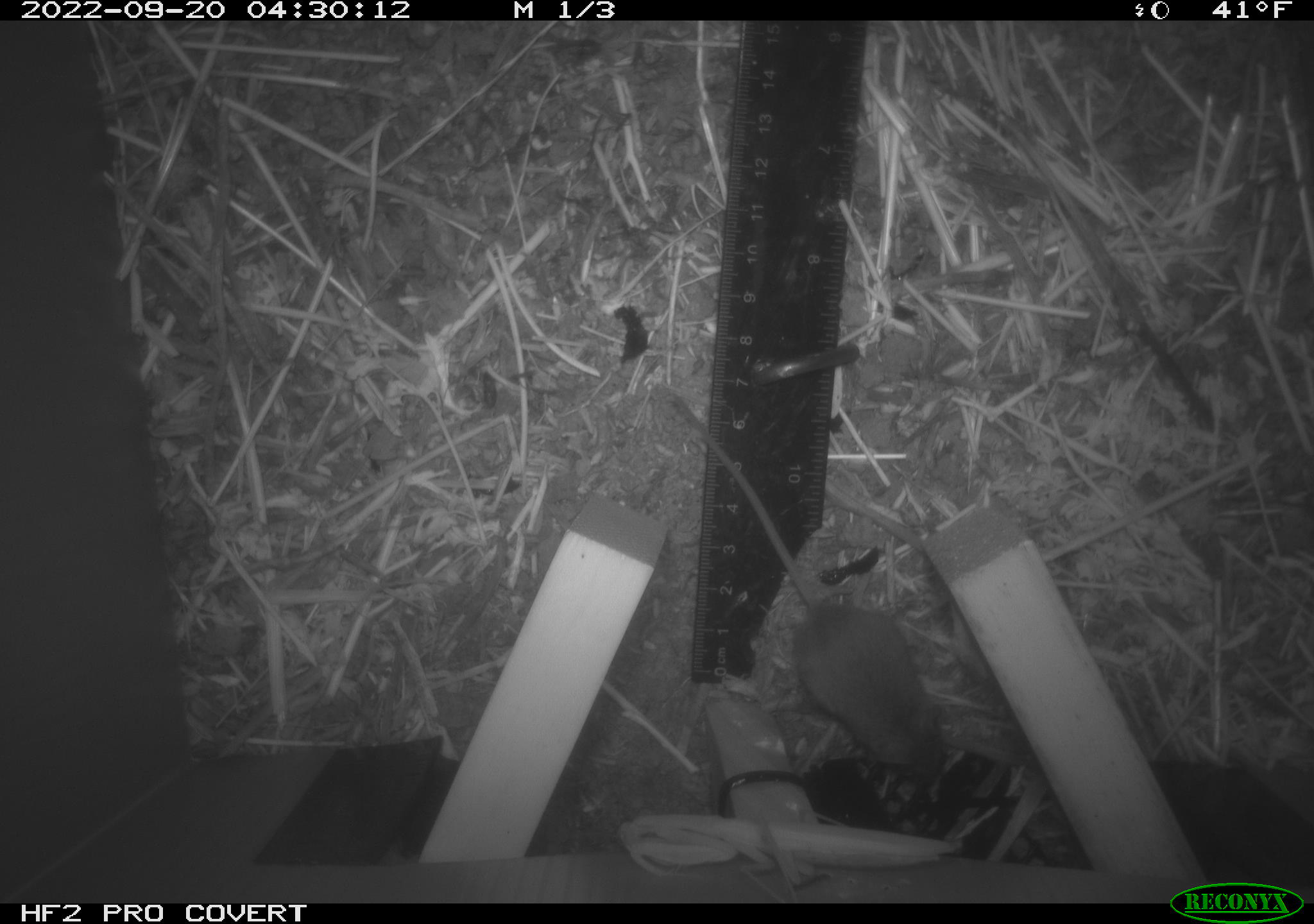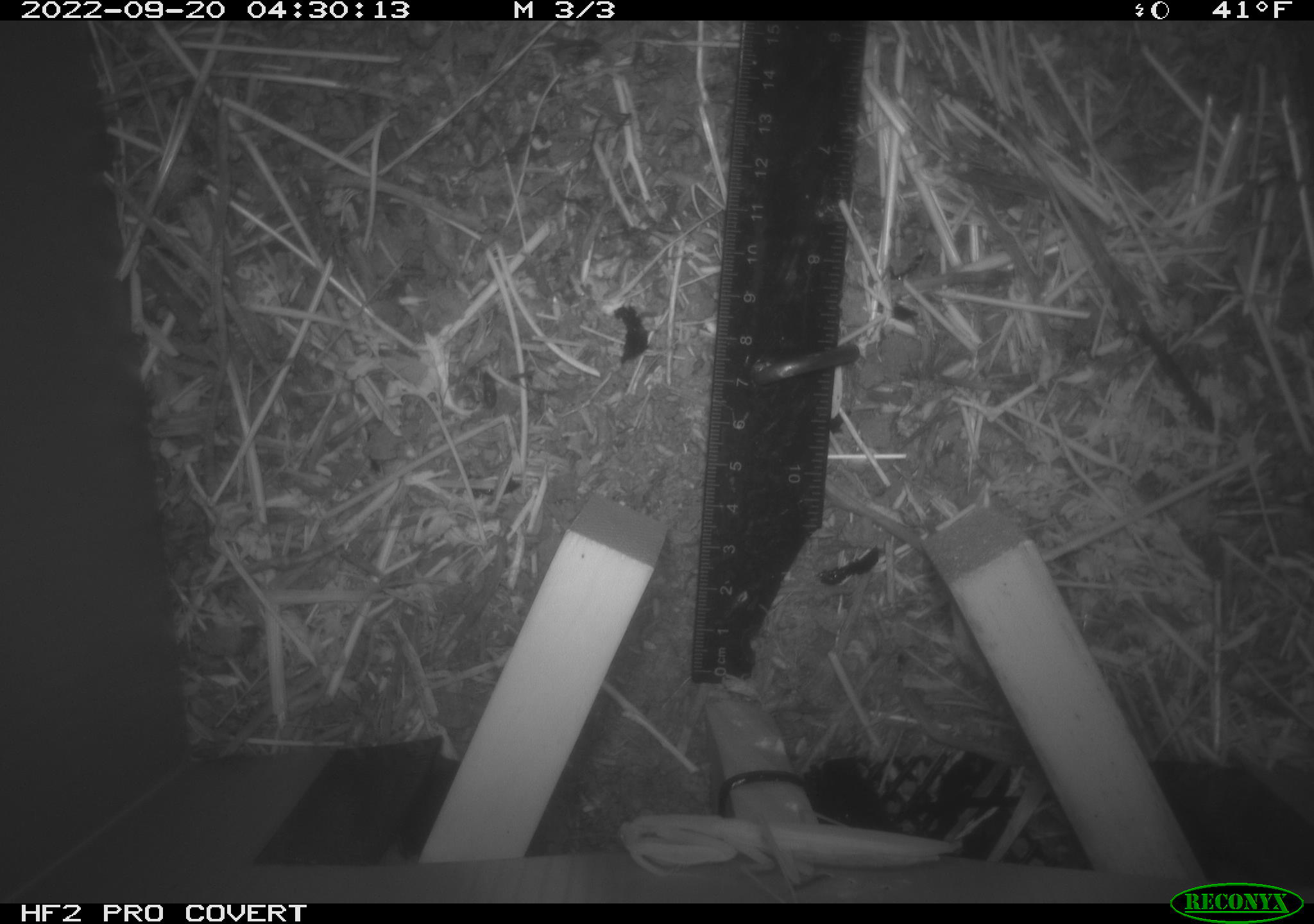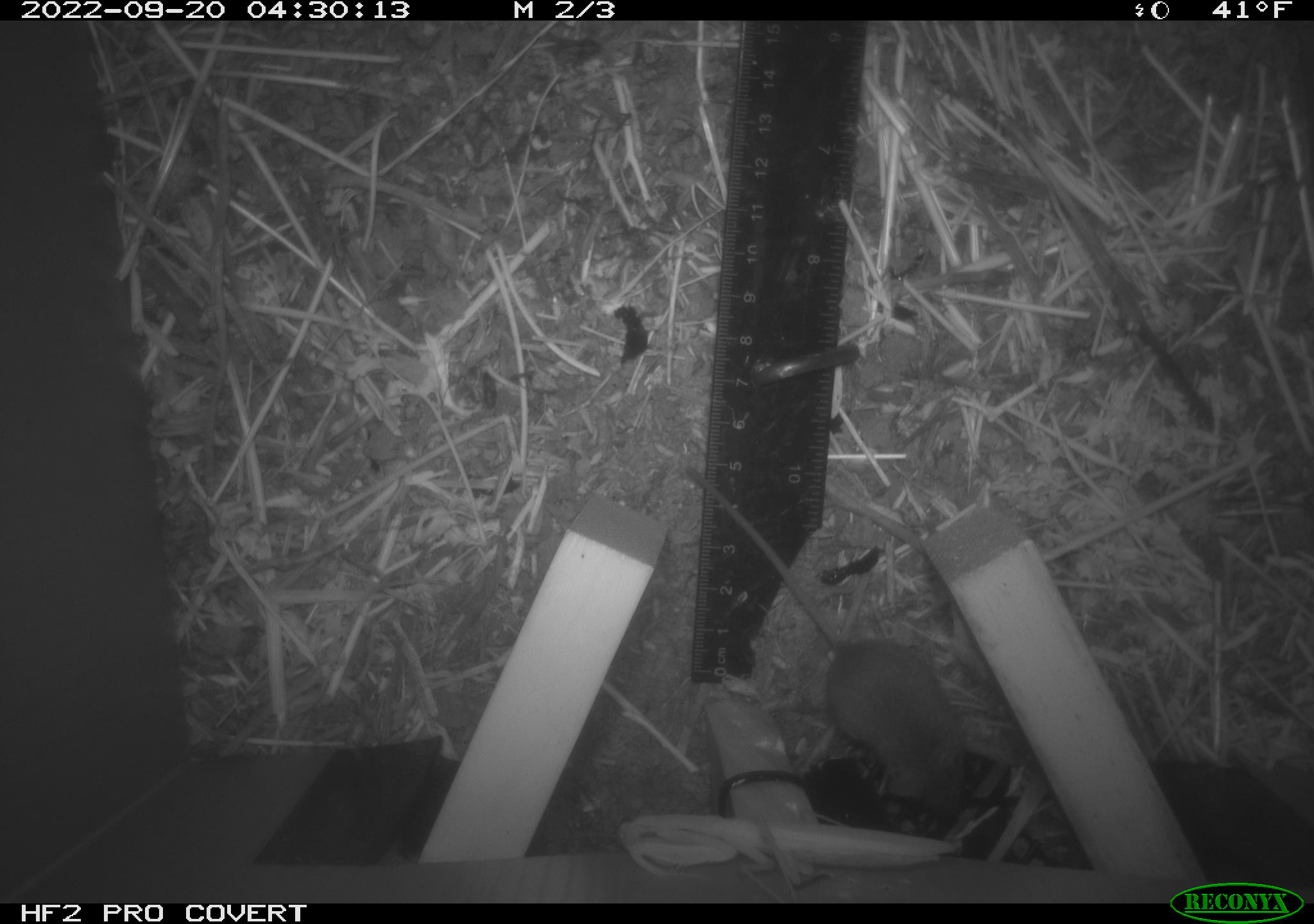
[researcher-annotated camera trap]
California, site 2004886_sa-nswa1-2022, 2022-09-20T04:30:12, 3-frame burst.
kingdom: Animalia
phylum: Chordata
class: Mammalia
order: Rodentia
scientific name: Rodentia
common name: rodent